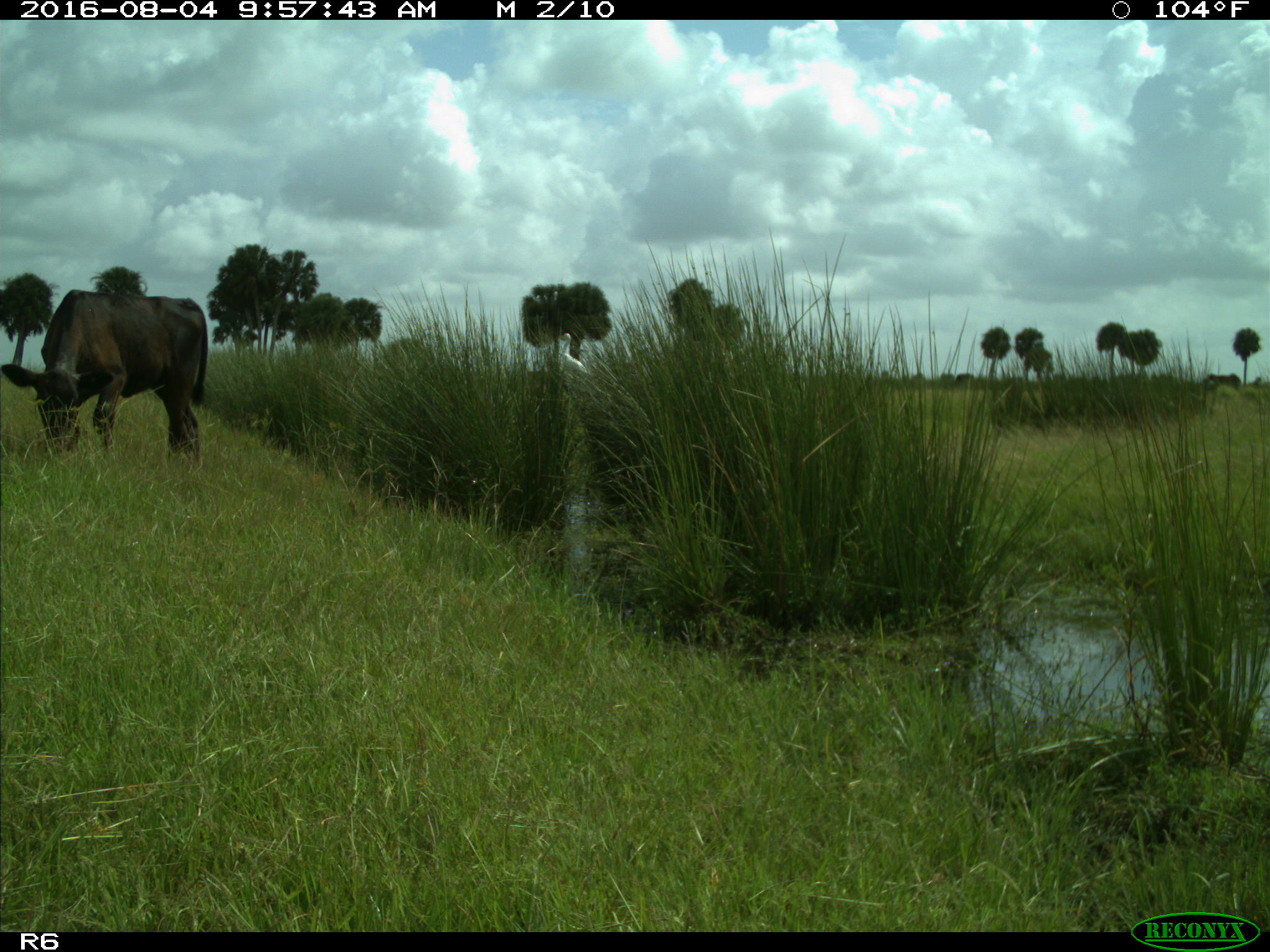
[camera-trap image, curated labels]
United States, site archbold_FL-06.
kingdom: Animalia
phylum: Chordata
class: Mammalia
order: Artiodactyla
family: Bovidae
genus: Bos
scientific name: Bos taurus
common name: domestic cow